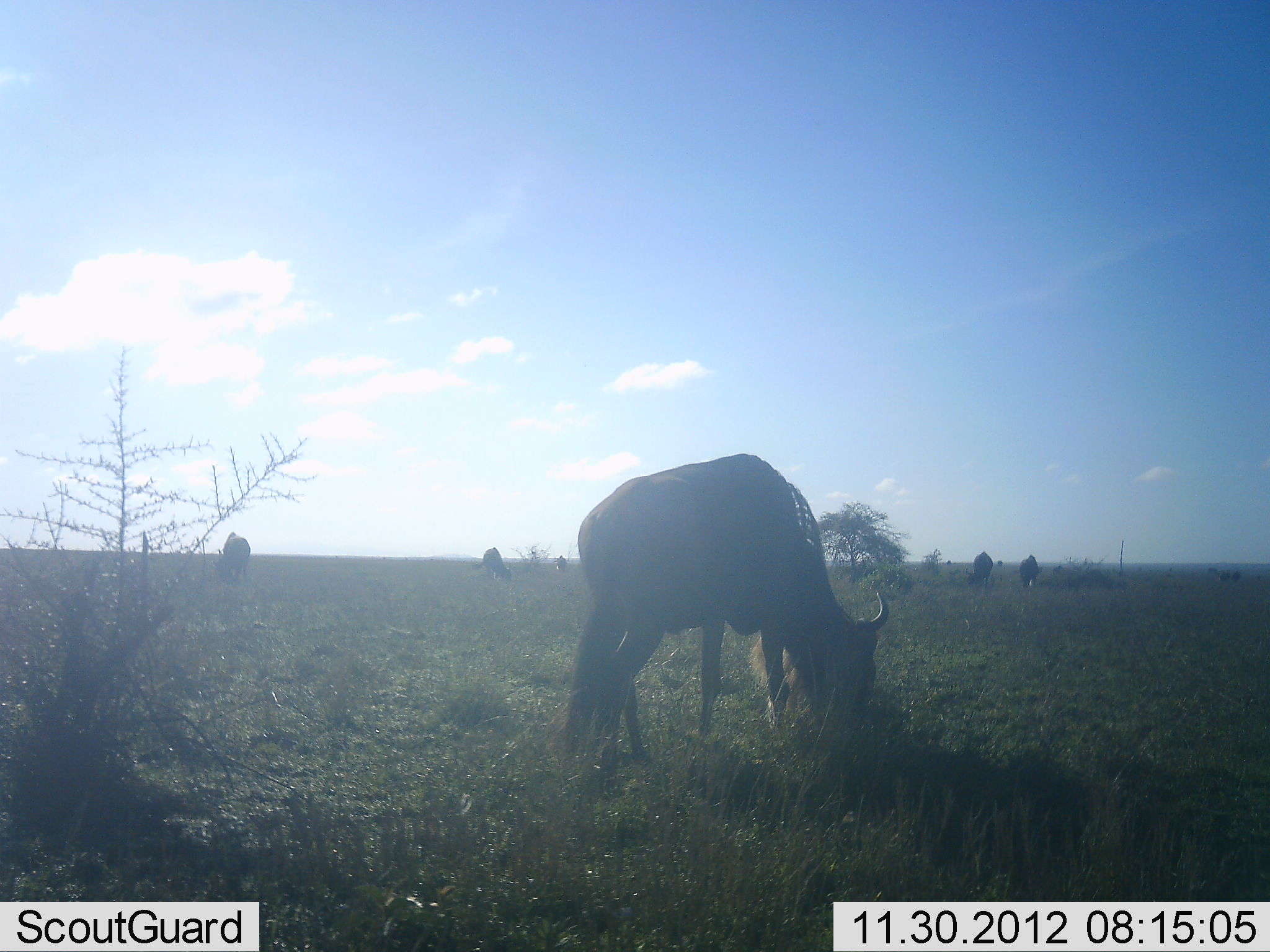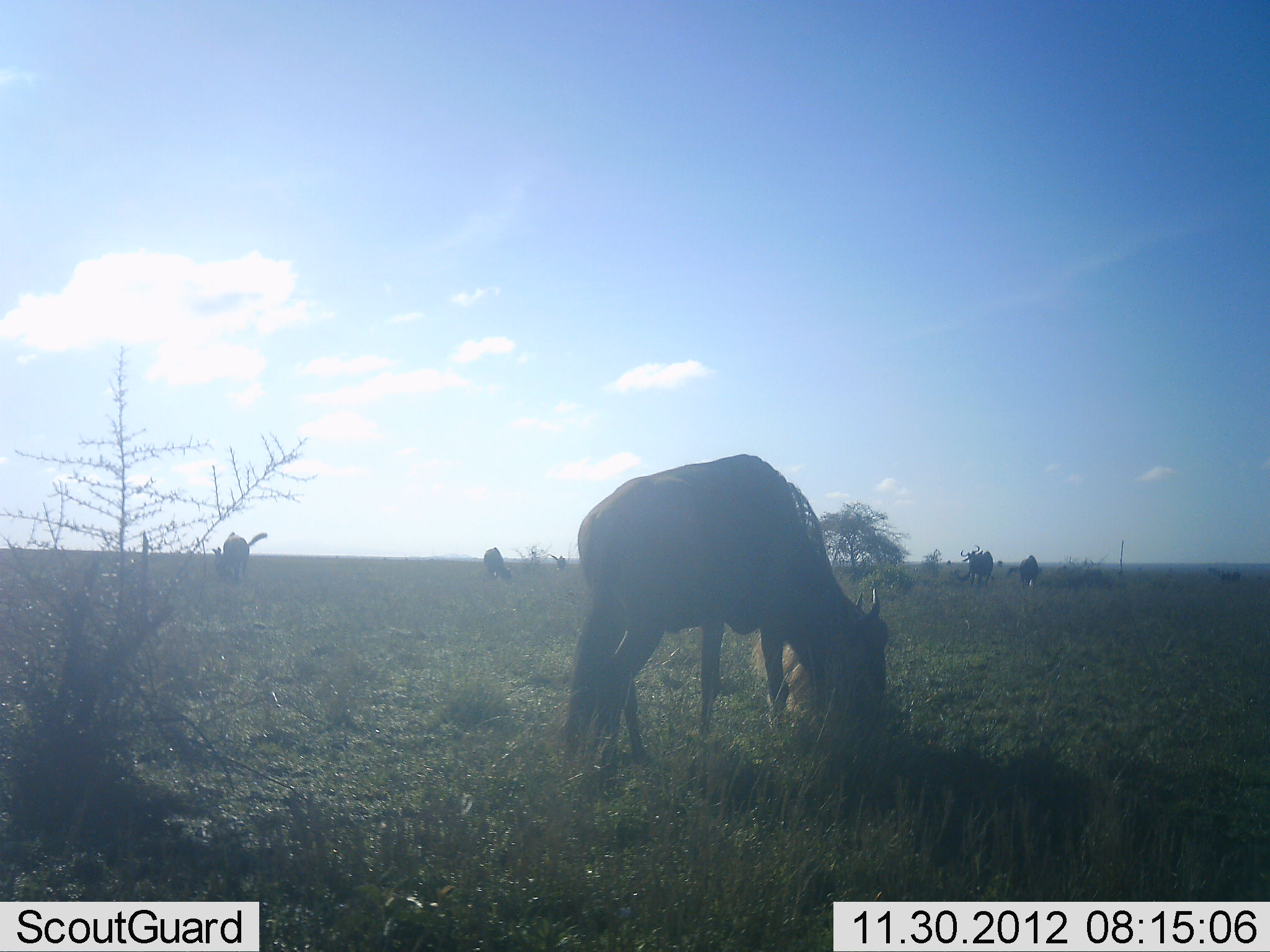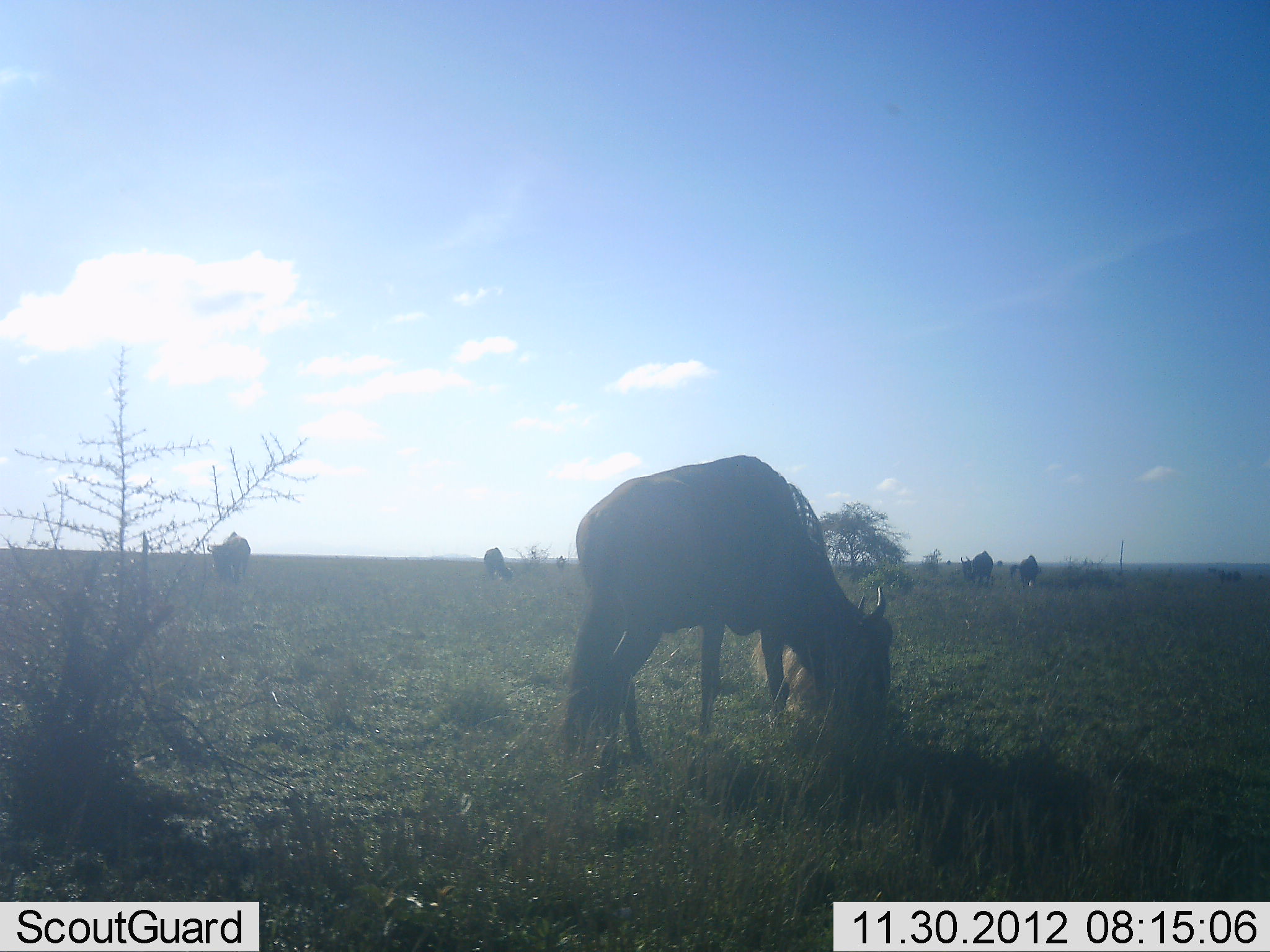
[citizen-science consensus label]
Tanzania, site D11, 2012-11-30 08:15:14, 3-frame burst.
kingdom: Animalia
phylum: Chordata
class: Mammalia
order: Artiodactyla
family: Bovidae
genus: Connochaetes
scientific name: Connochaetes taurinus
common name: blue wildebeest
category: wildebeest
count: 6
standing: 50%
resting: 10%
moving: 10%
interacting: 0%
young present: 0%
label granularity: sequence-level